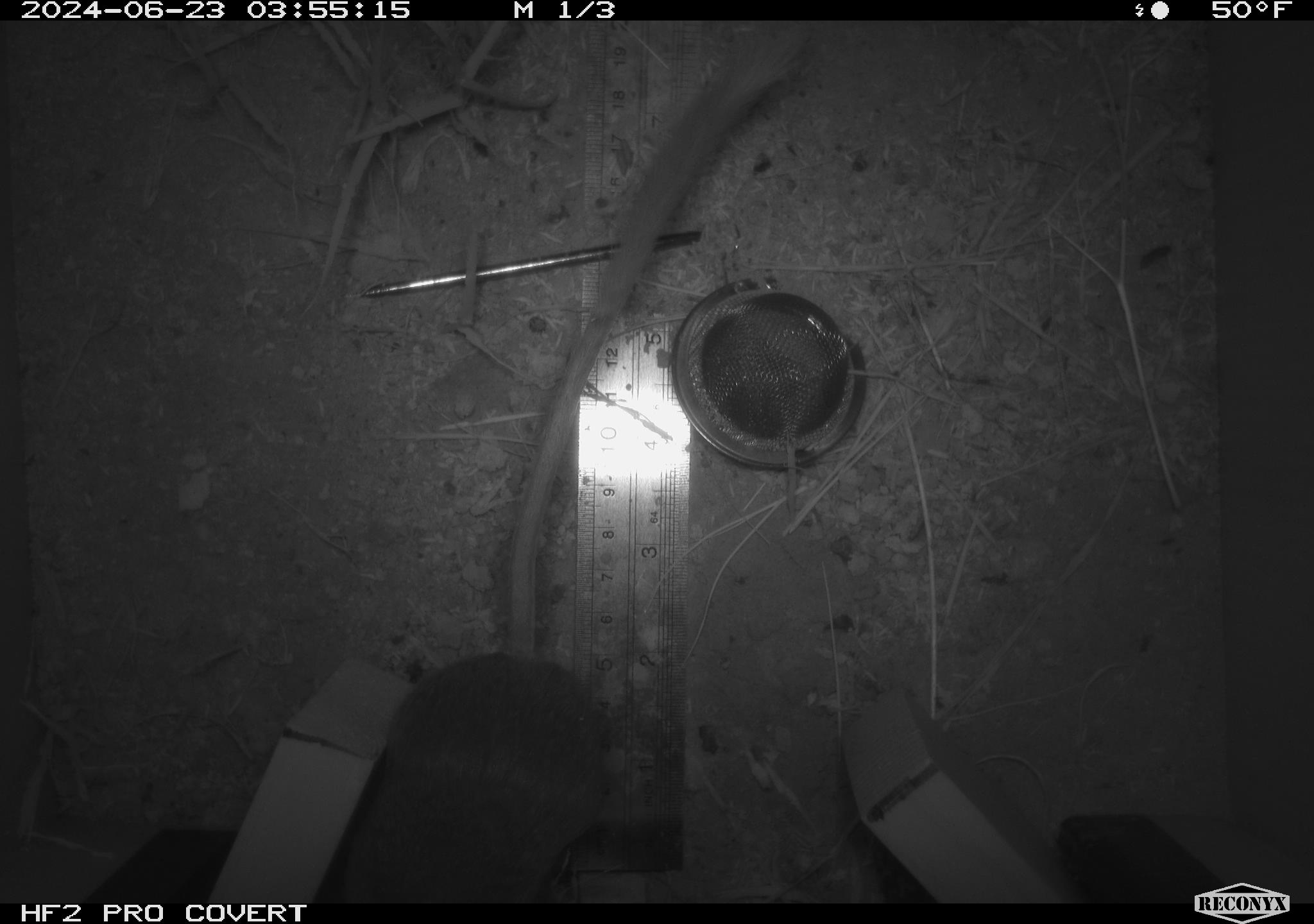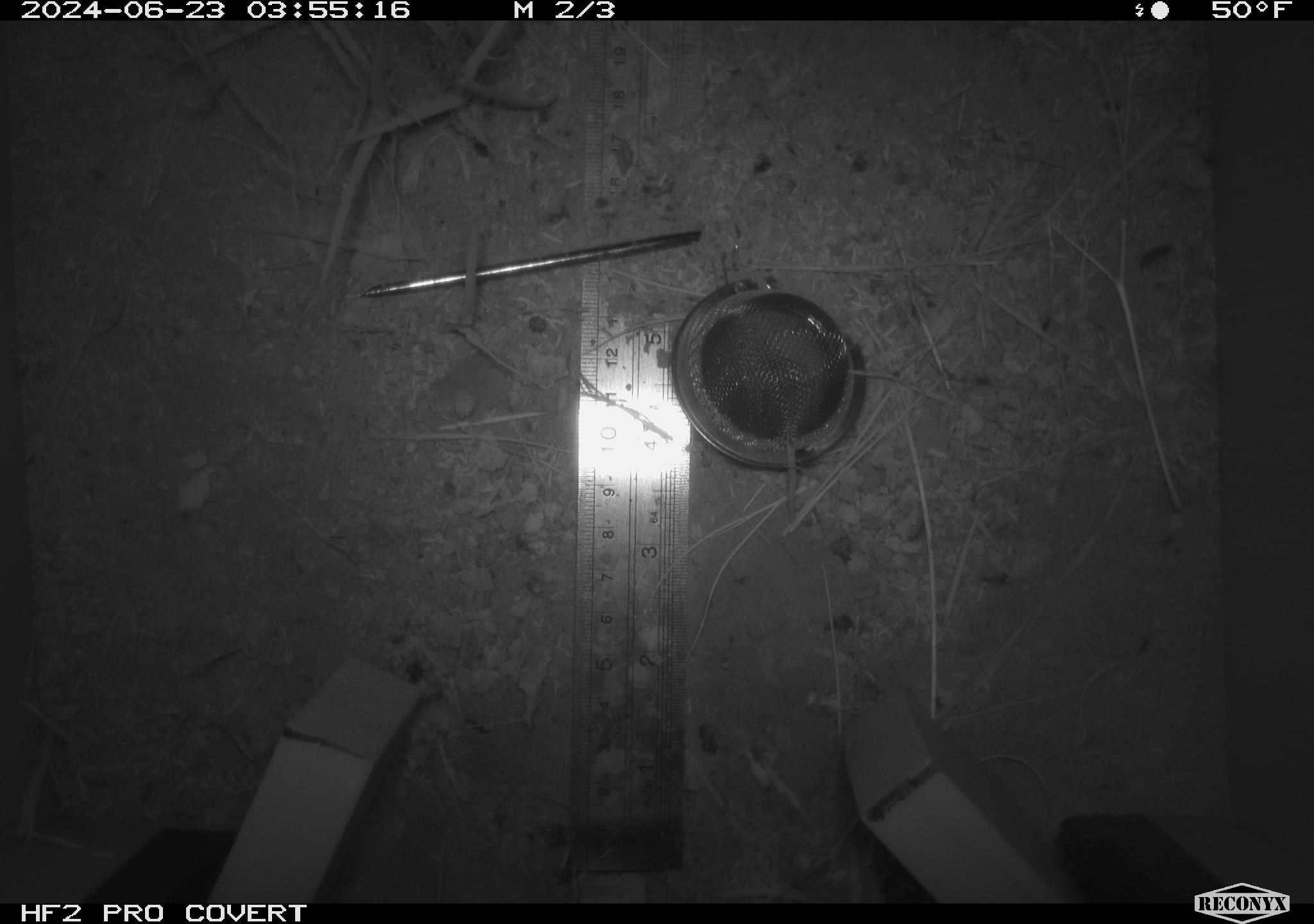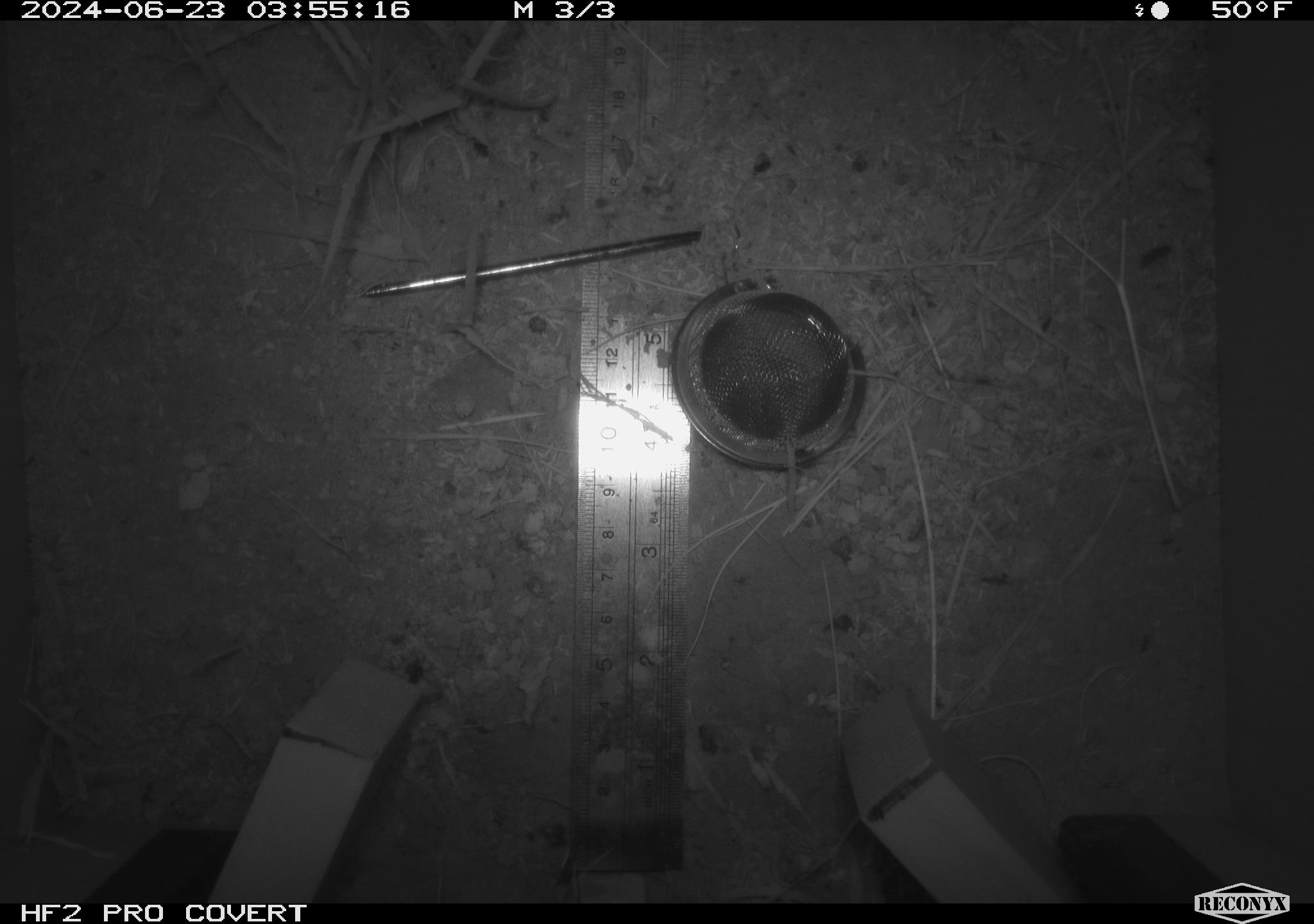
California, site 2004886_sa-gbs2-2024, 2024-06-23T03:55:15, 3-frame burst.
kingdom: Animalia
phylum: Chordata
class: Mammalia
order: Rodentia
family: Heteromyidae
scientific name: Heteromyidae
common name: kangaroo rats and pocket mice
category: heteromyidae family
Heteromyidae family (kangaroo rats and pocket mice) (Heteromyidae).